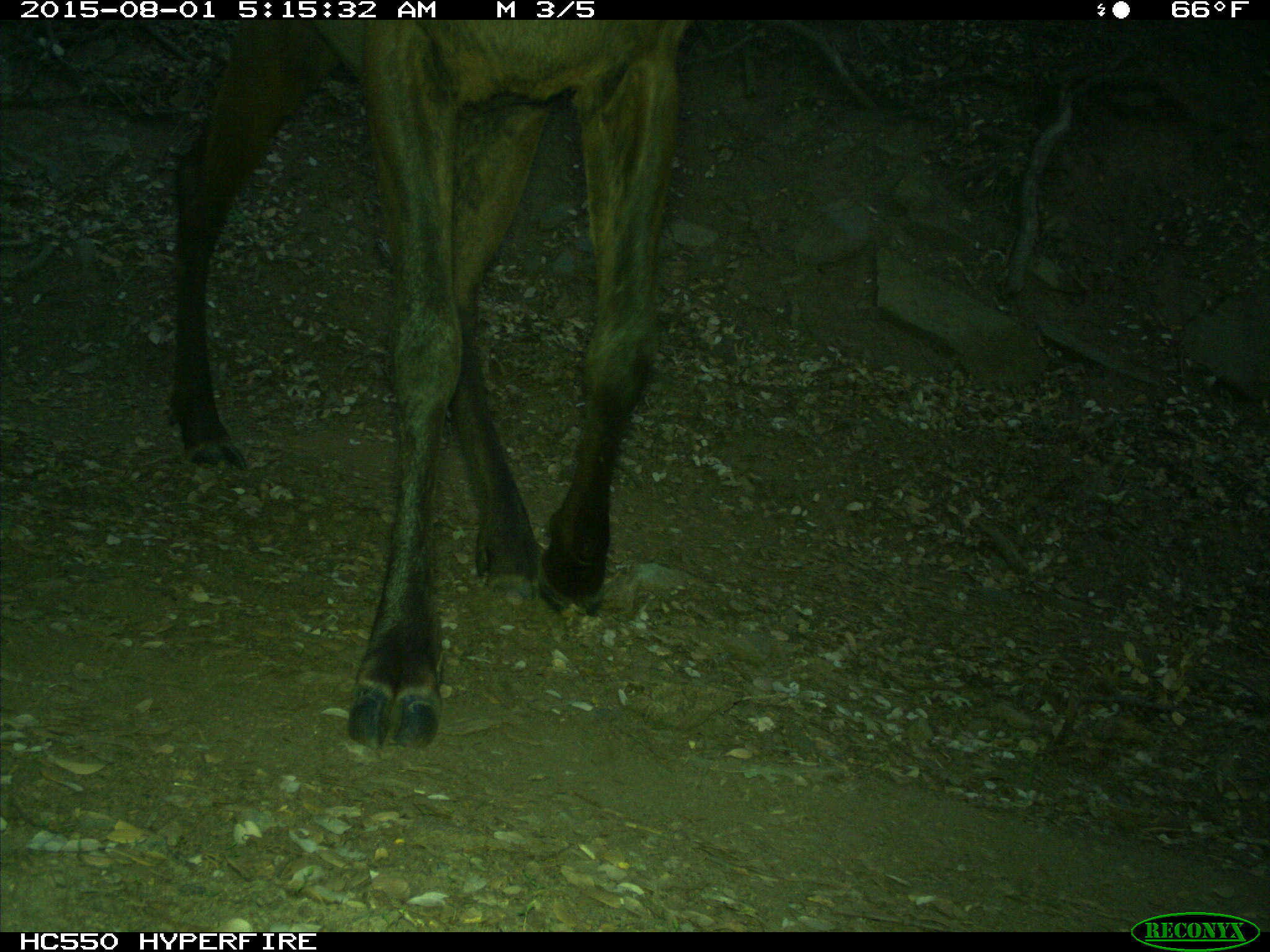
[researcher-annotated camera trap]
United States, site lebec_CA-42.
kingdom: Animalia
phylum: Chordata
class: Mammalia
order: Artiodactyla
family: Cervidae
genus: Cervus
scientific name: Cervus canadensis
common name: elk